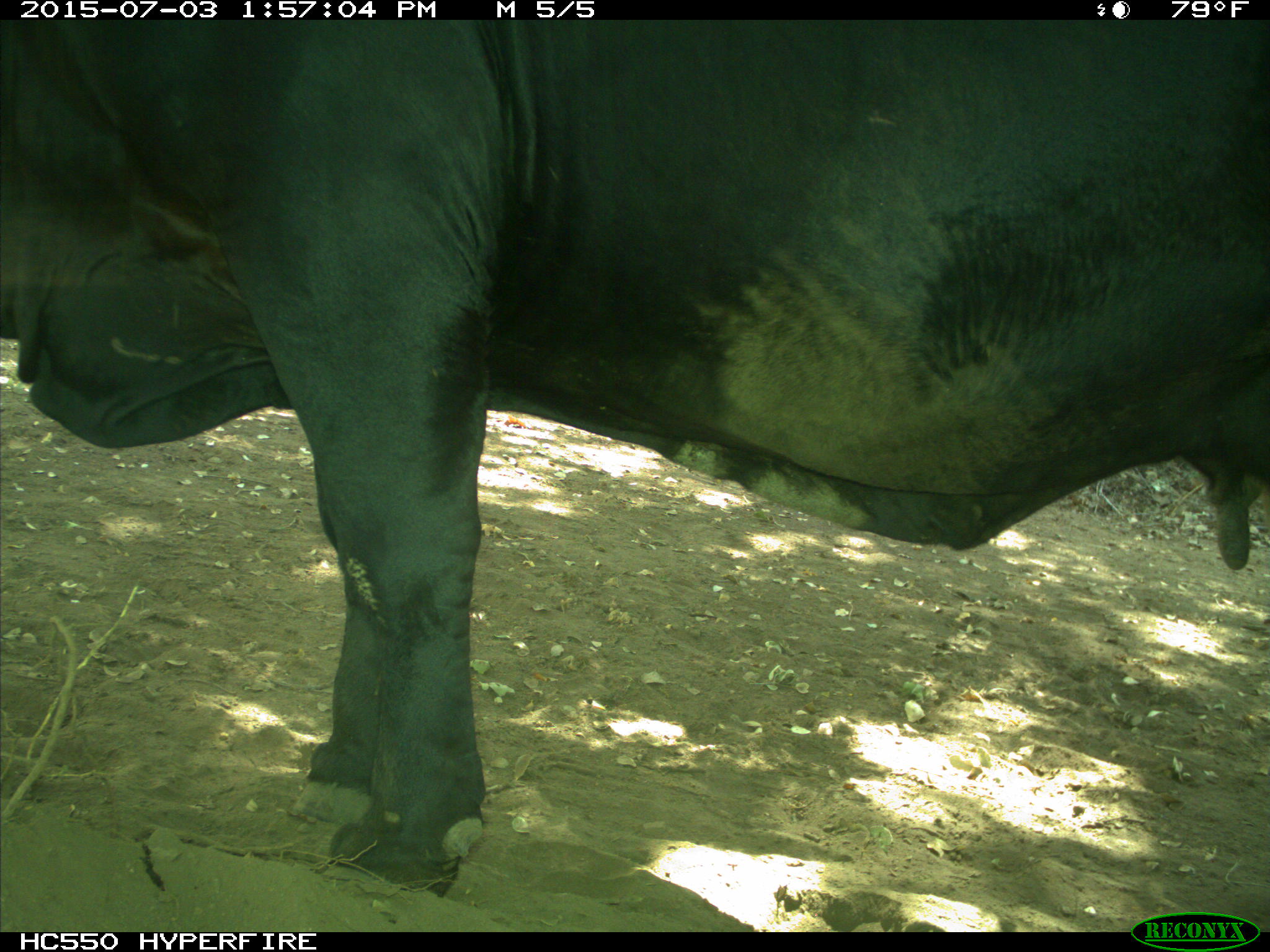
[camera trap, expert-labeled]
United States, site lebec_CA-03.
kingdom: Animalia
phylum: Chordata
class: Mammalia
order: Artiodactyla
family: Bovidae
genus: Bos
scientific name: Bos taurus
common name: domestic cow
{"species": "Bos taurus (domestic cow)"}